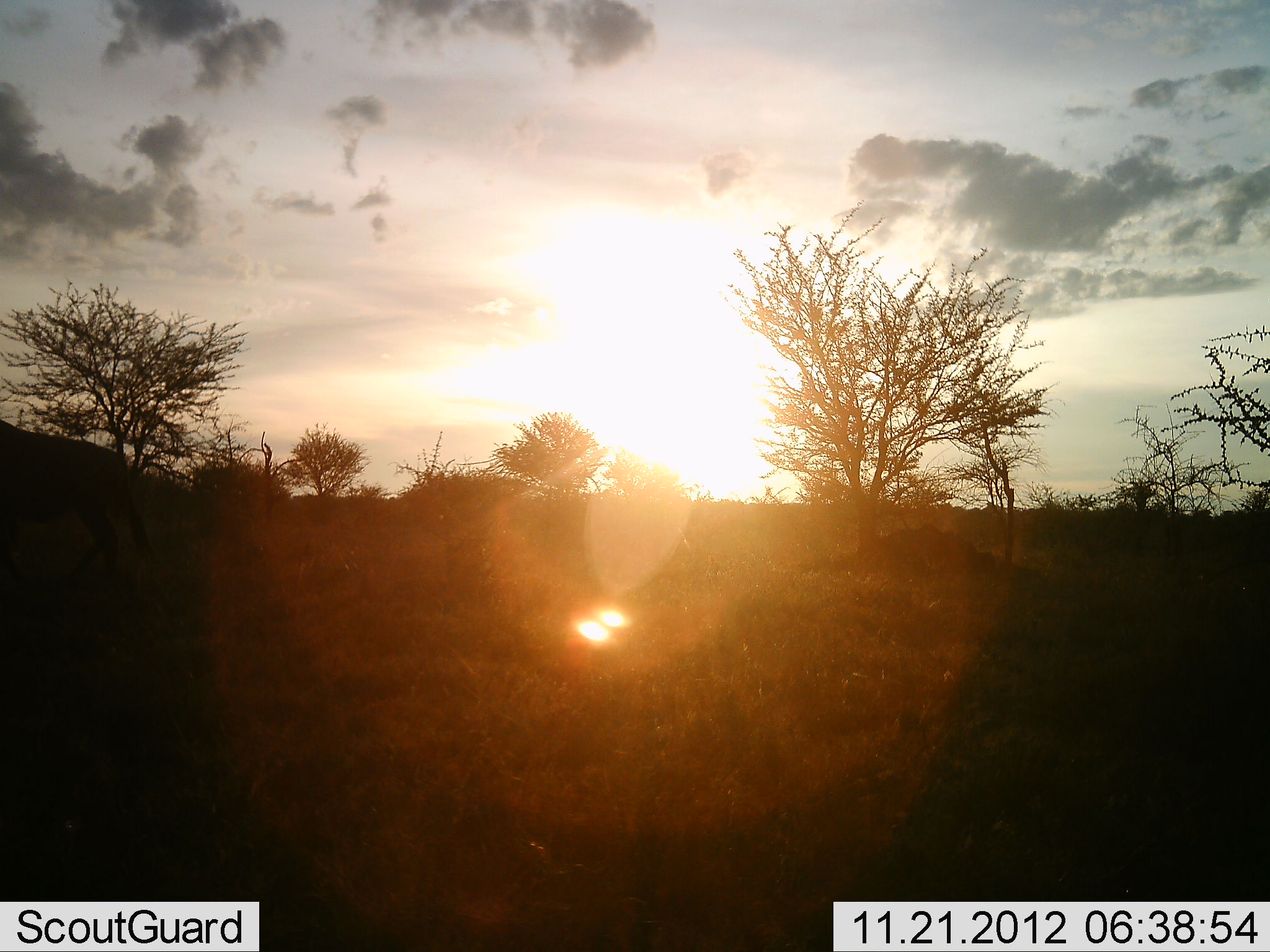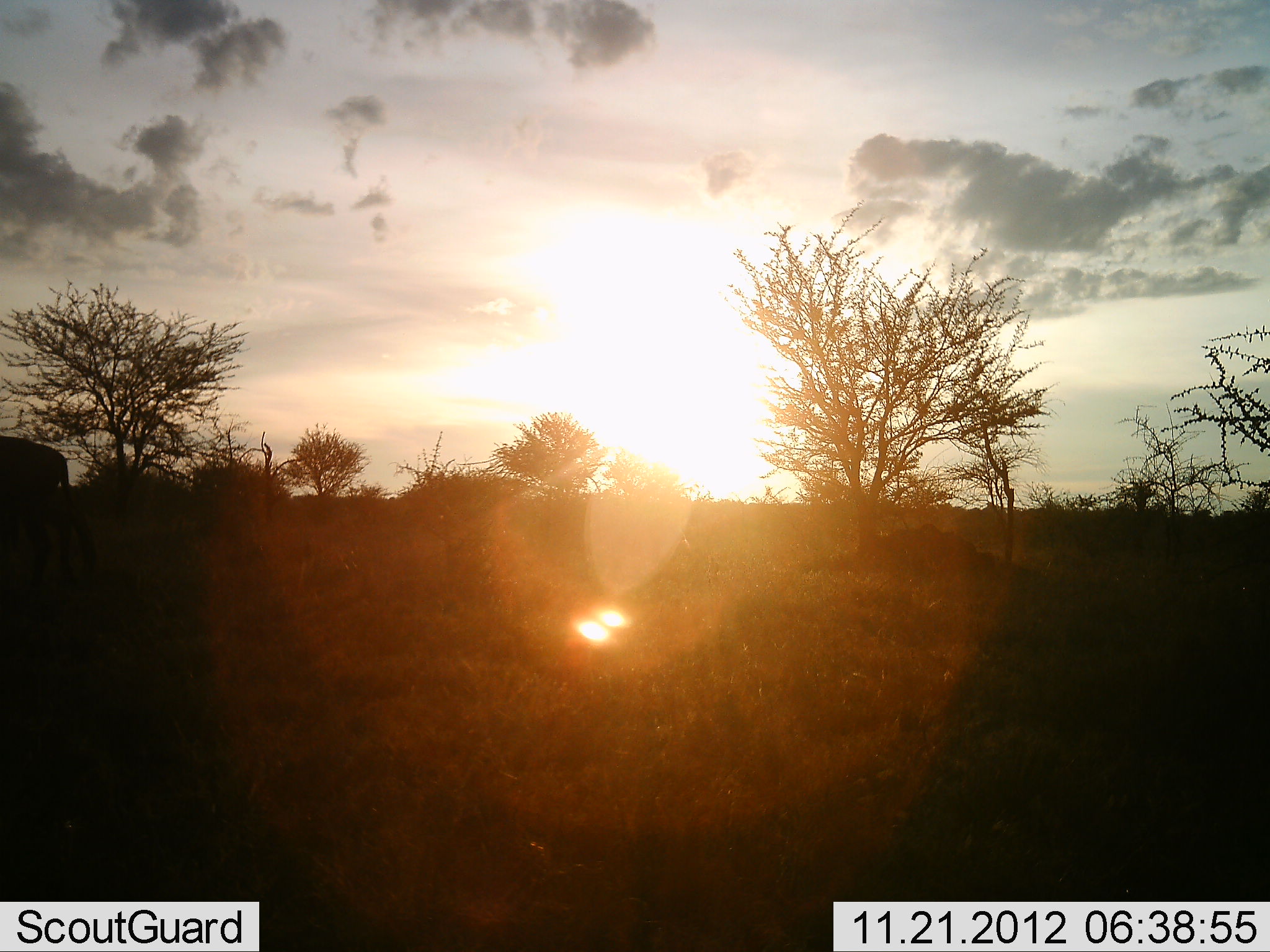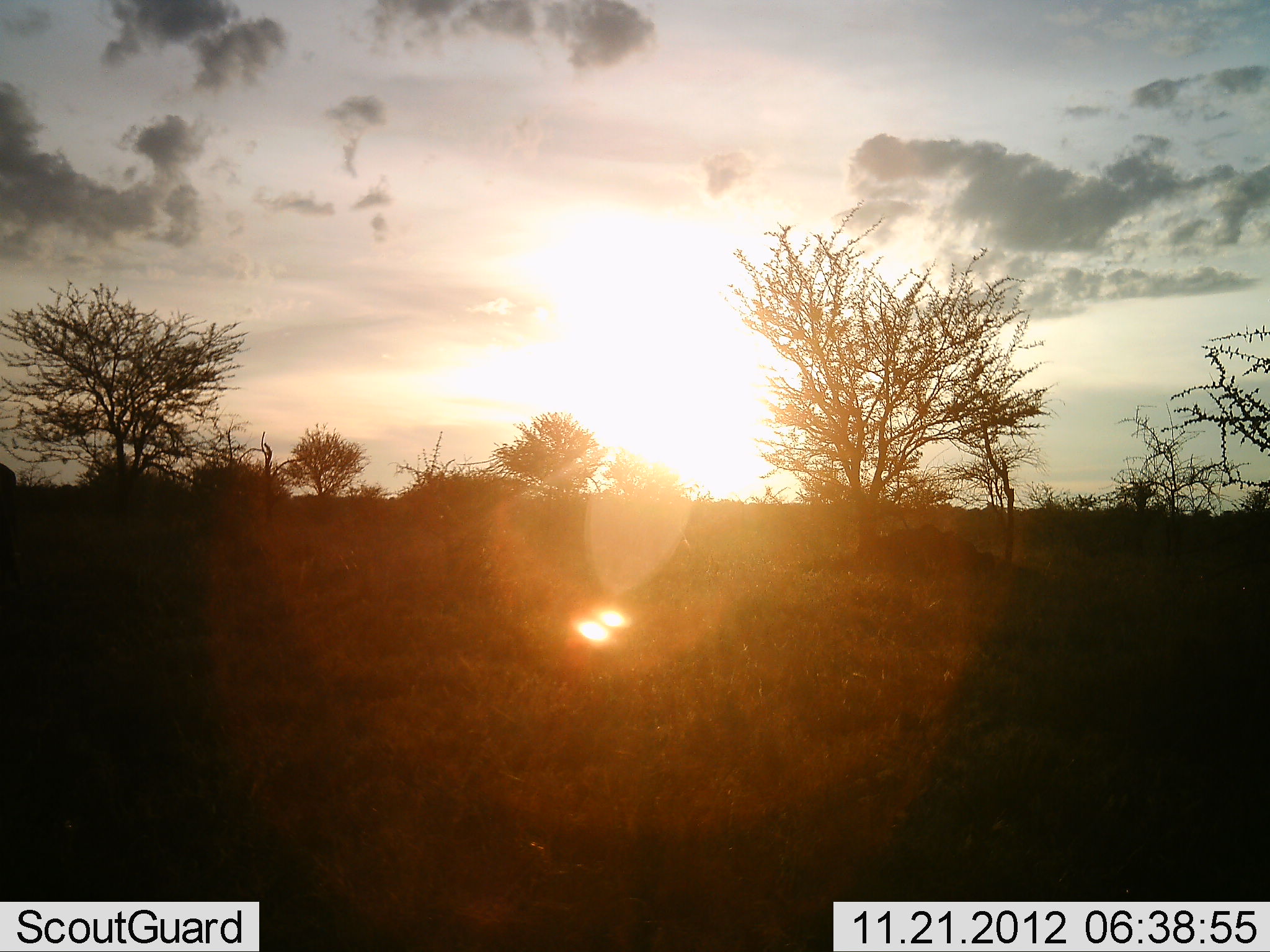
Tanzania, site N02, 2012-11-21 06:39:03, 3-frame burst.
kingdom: Animalia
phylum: Chordata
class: Mammalia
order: Artiodactyla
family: Bovidae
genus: Connochaetes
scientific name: Connochaetes taurinus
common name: blue wildebeest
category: wildebeest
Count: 1.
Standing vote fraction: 0%.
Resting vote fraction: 0%.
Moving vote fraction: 100%.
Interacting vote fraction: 0%.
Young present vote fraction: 0%.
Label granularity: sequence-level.